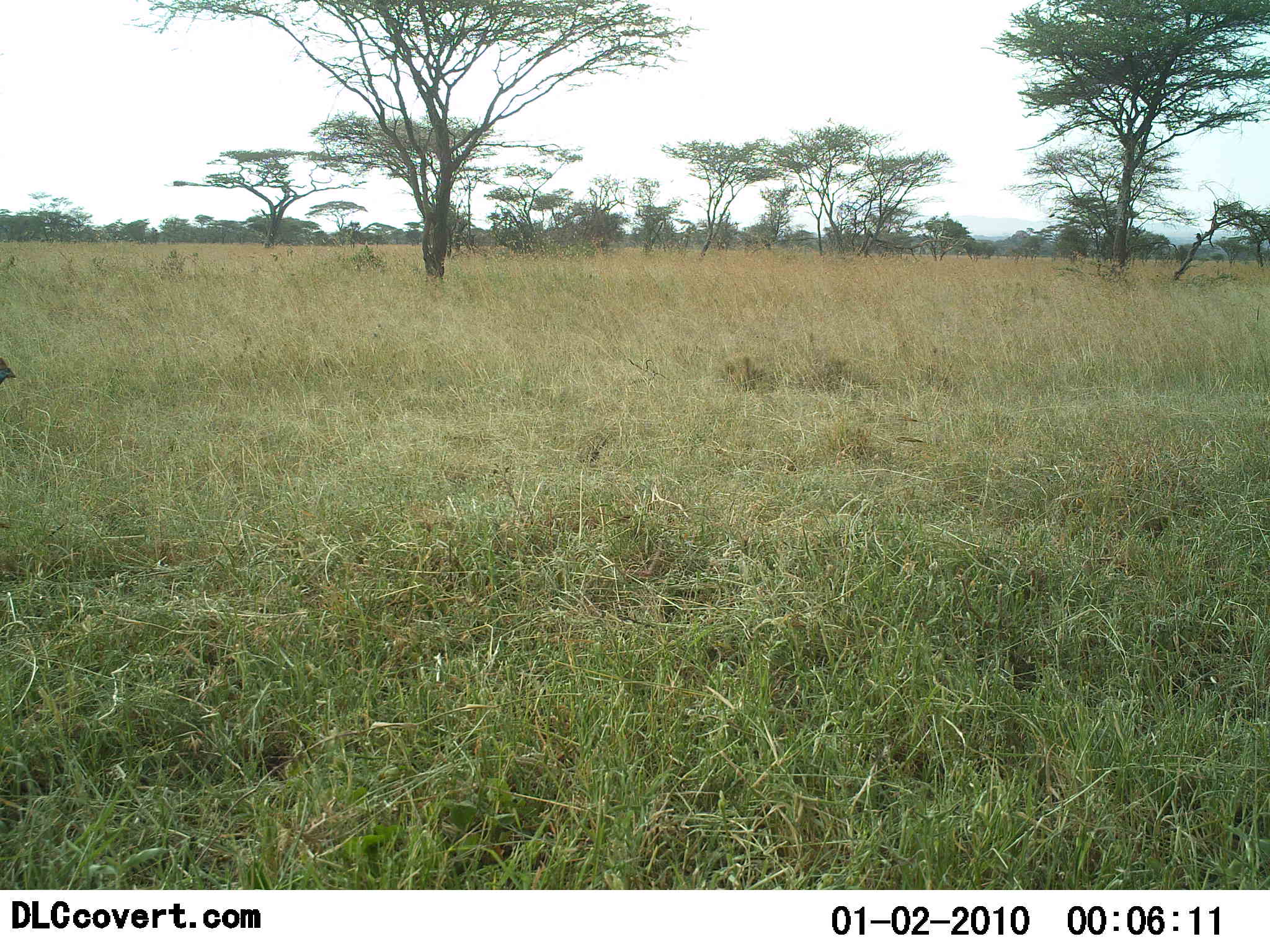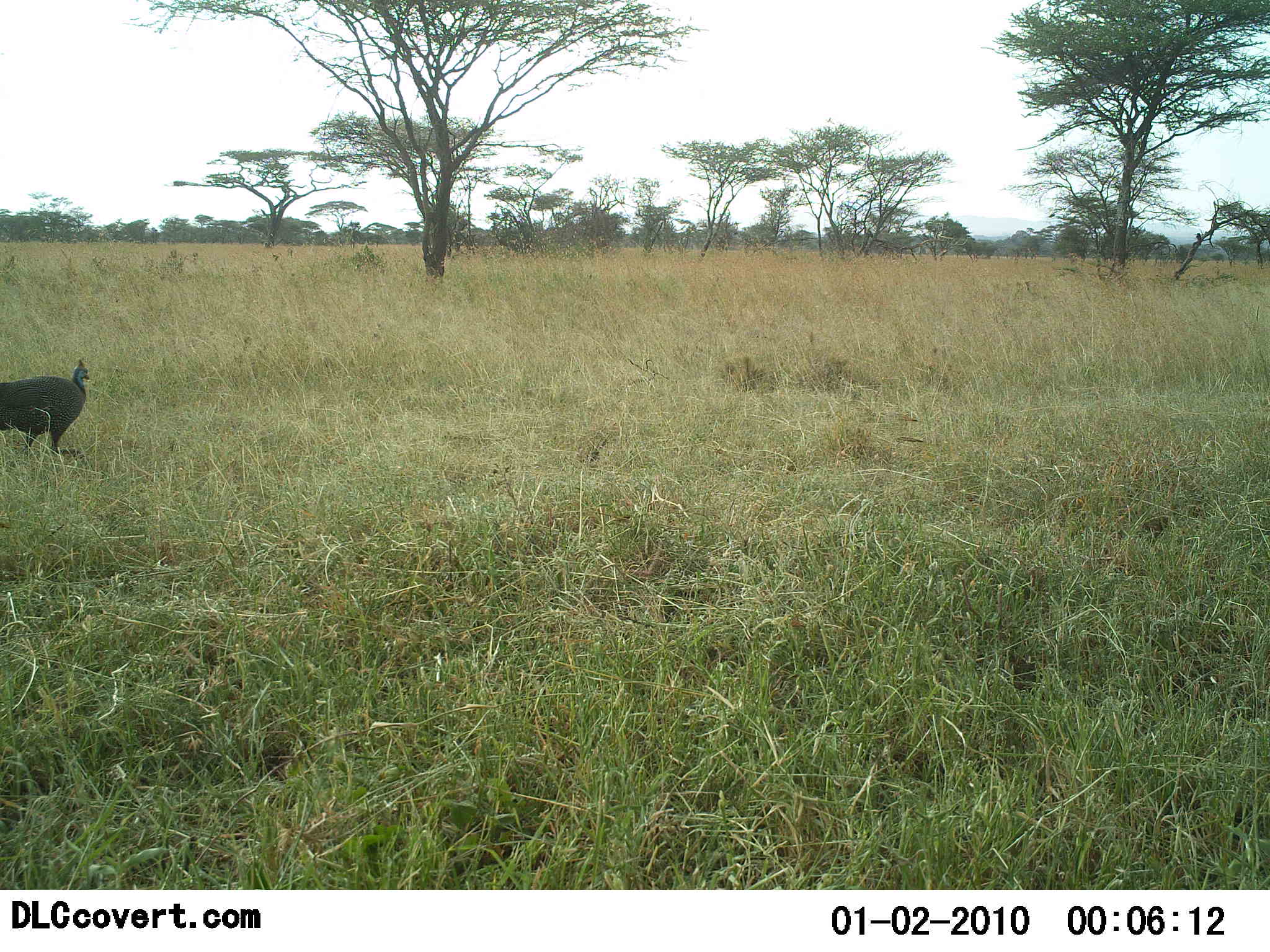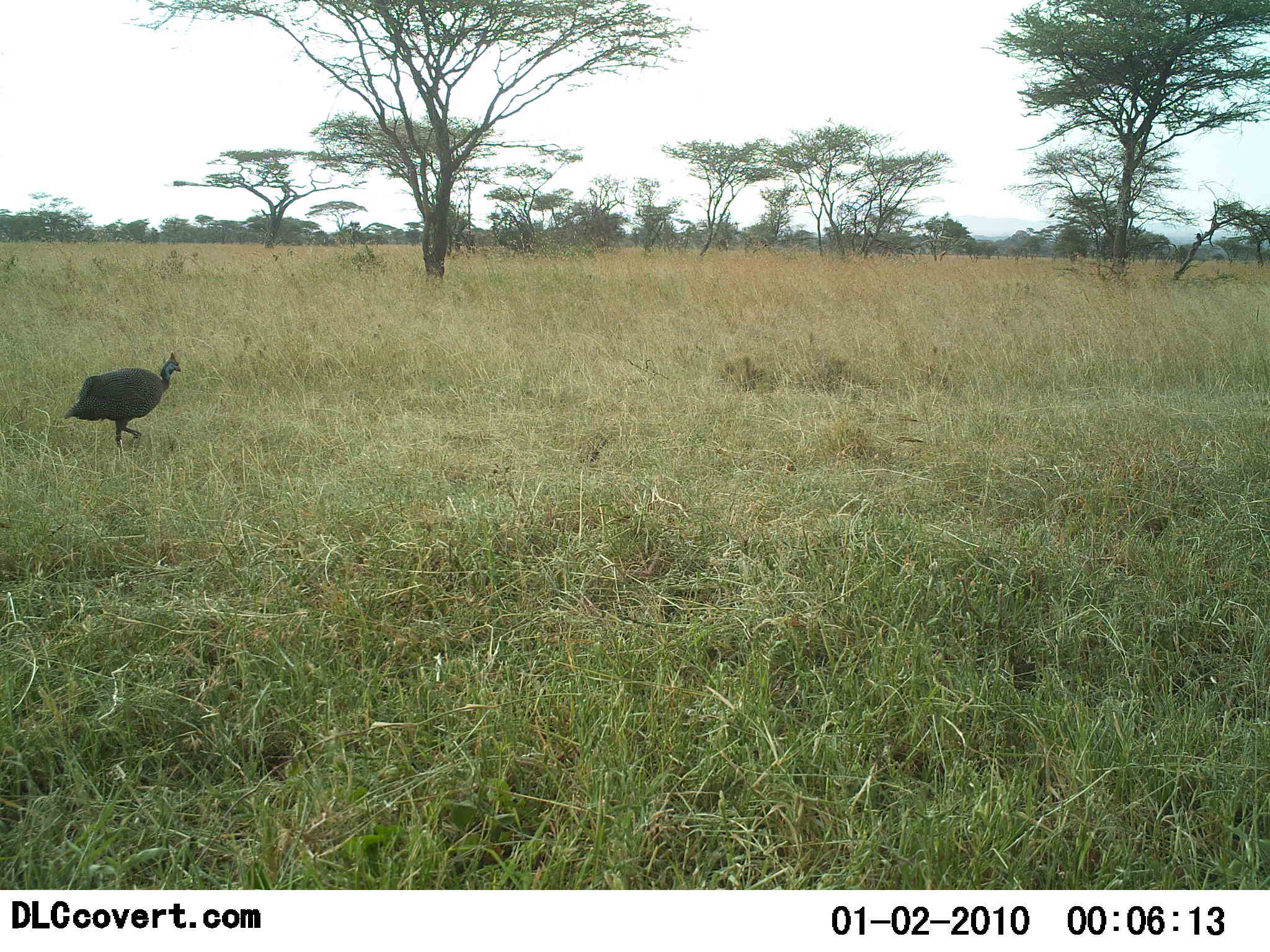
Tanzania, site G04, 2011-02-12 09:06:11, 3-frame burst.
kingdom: Animalia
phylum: Chordata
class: Aves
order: Galliformes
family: Numididae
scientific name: Numididae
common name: guinea fowl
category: guineafowl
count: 1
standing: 8%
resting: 0%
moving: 100%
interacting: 0%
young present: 0%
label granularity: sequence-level